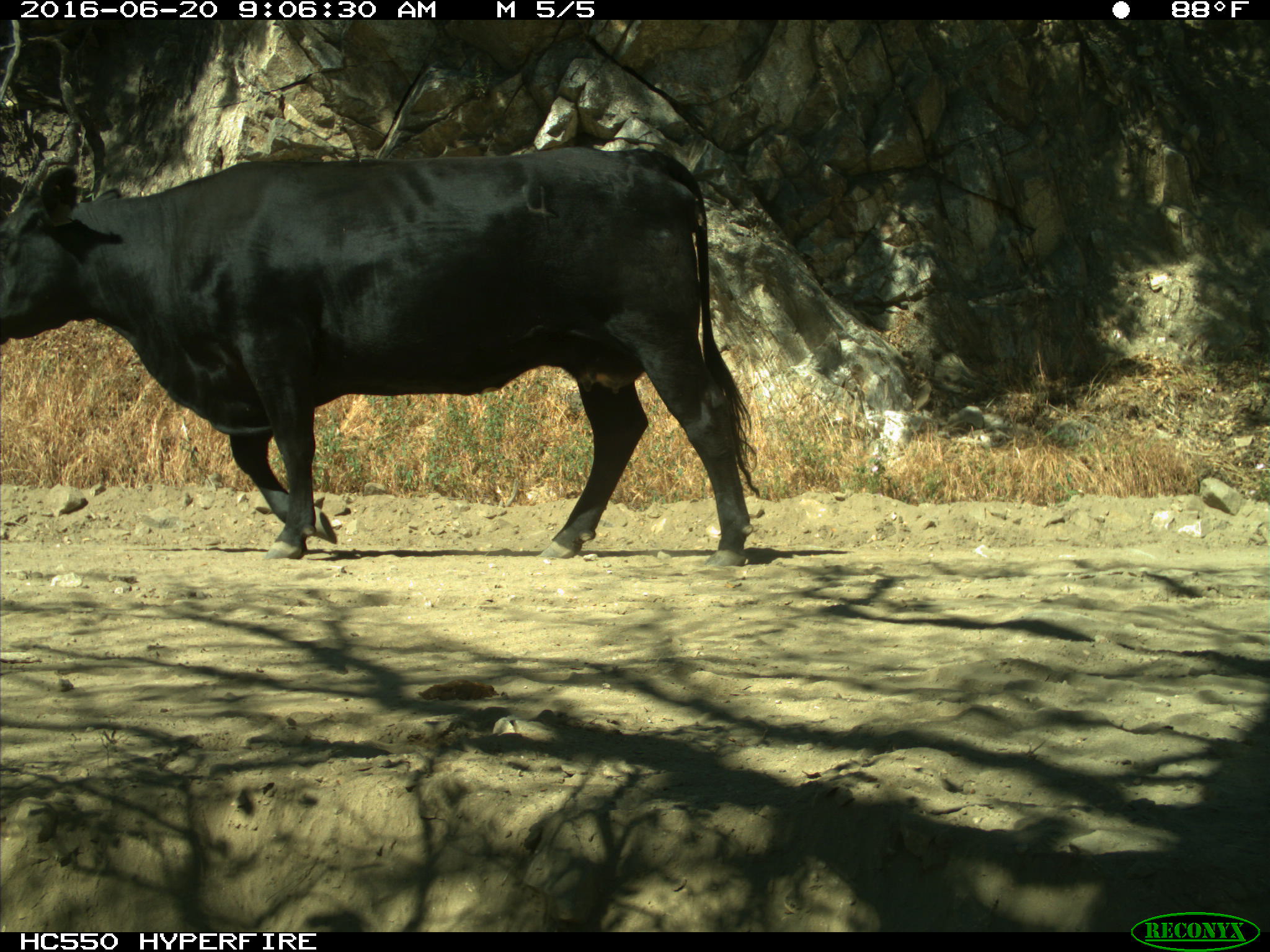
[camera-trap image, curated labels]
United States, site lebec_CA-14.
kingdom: Animalia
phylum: Chordata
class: Mammalia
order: Artiodactyla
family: Bovidae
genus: Bos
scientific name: Bos taurus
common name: domestic cow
Bos taurus (domestic cow).